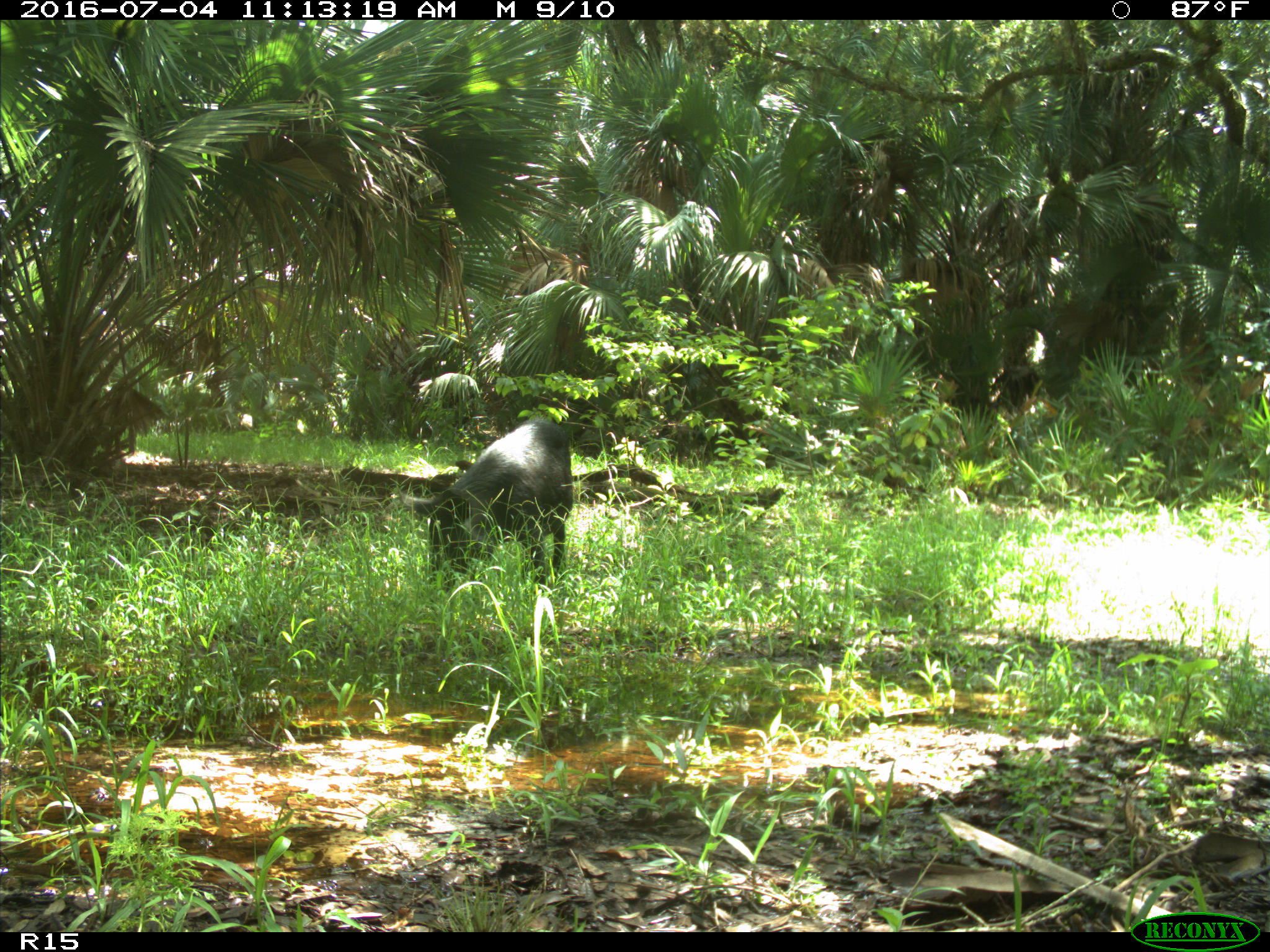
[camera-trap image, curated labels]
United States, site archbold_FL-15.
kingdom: Animalia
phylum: Chordata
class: Mammalia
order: Artiodactyla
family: Suidae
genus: Sus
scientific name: Sus scrofa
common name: wild boar